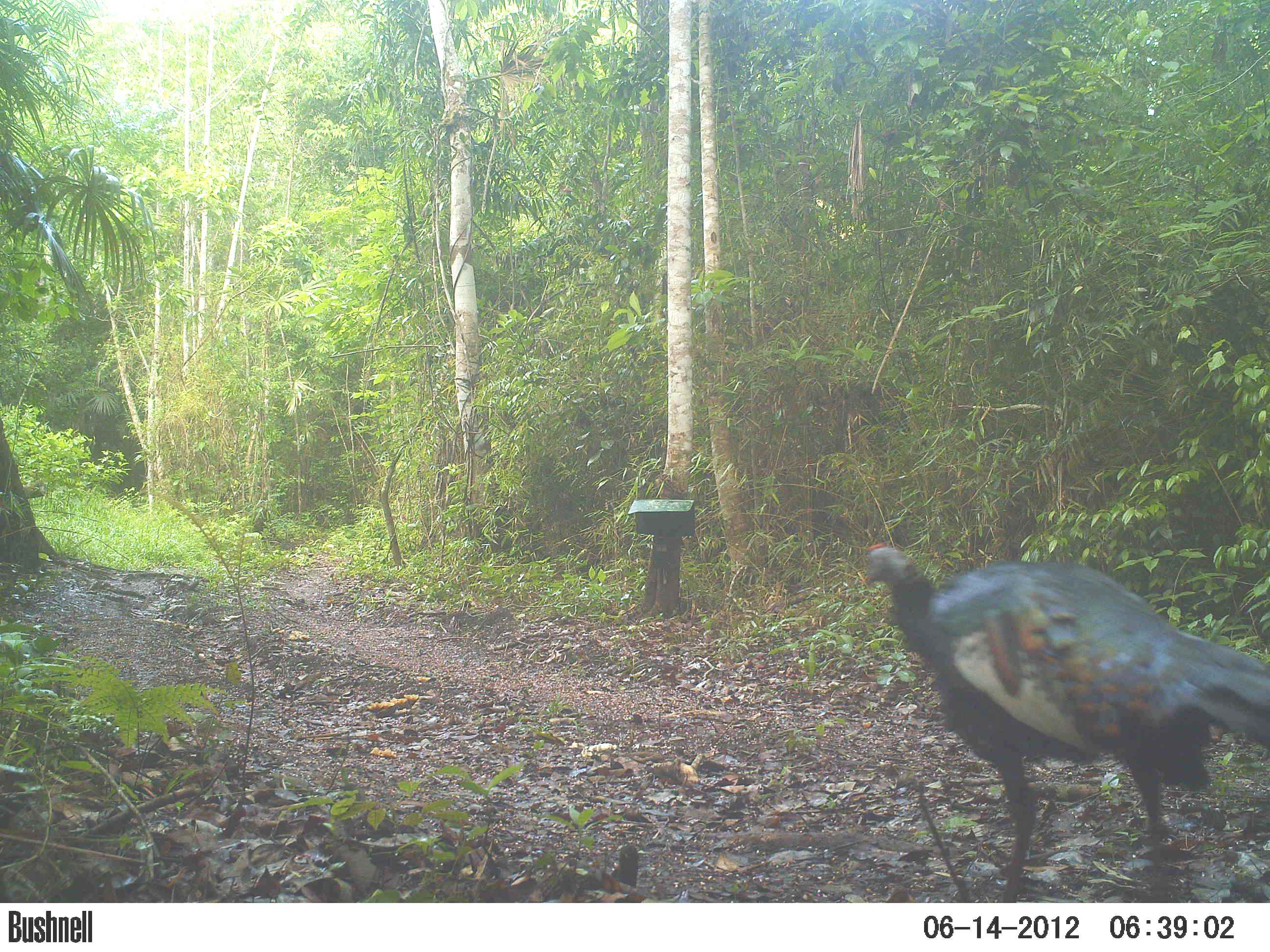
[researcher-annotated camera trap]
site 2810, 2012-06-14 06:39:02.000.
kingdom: Animalia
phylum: Chordata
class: Aves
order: Galliformes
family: Phasianidae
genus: Meleagris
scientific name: Meleagris ocellata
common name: ocellated turkey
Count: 1.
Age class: adult.